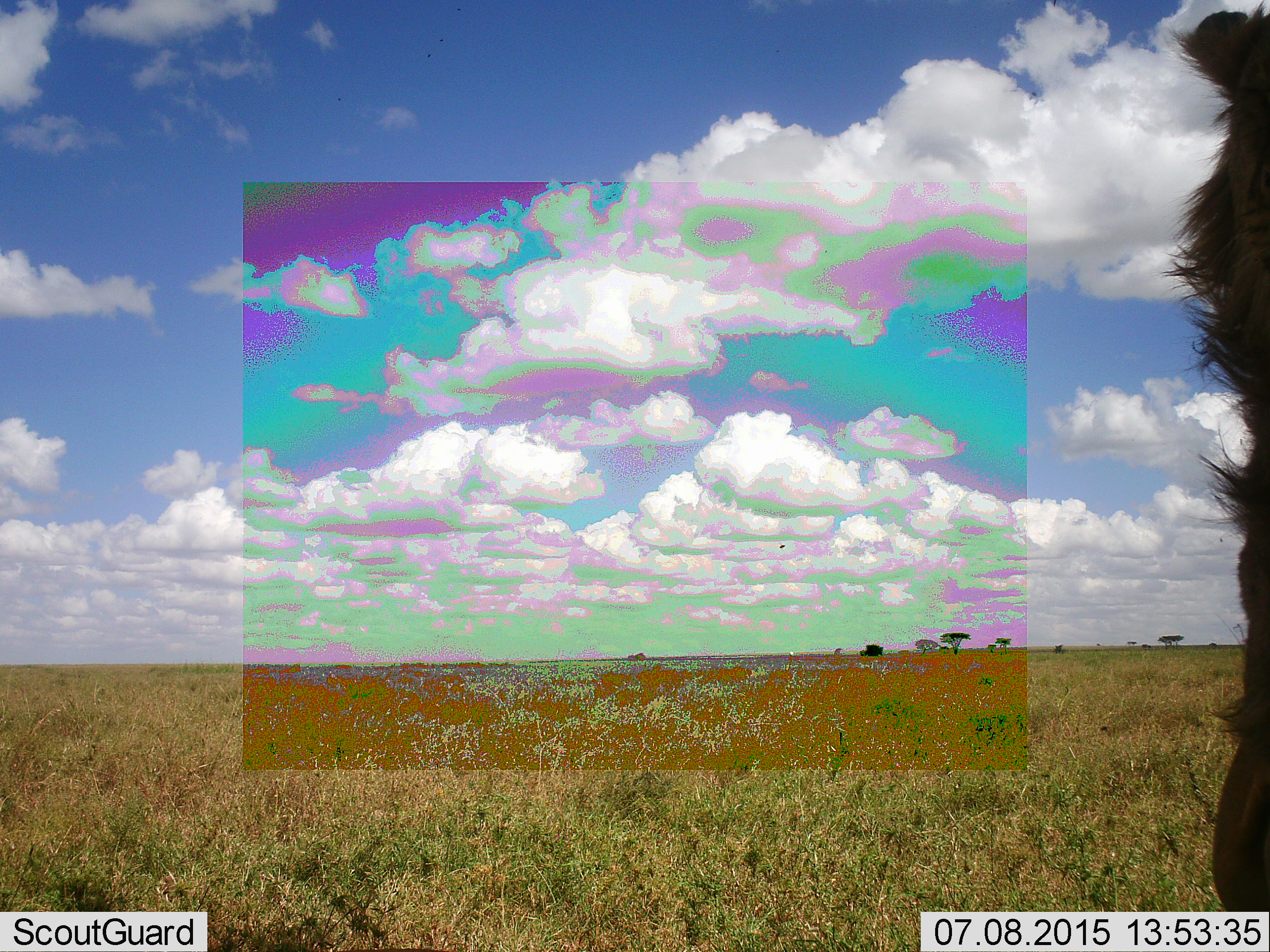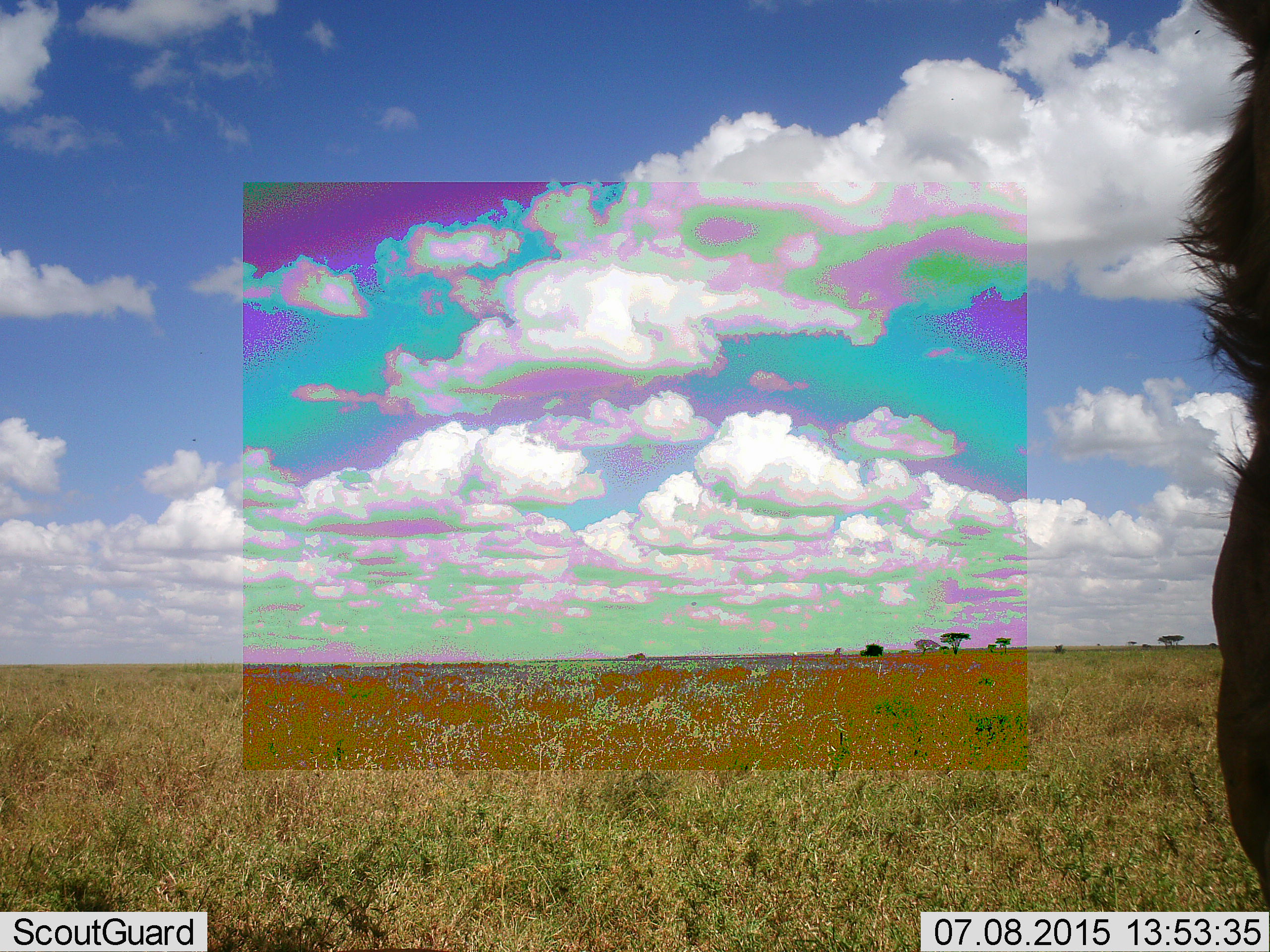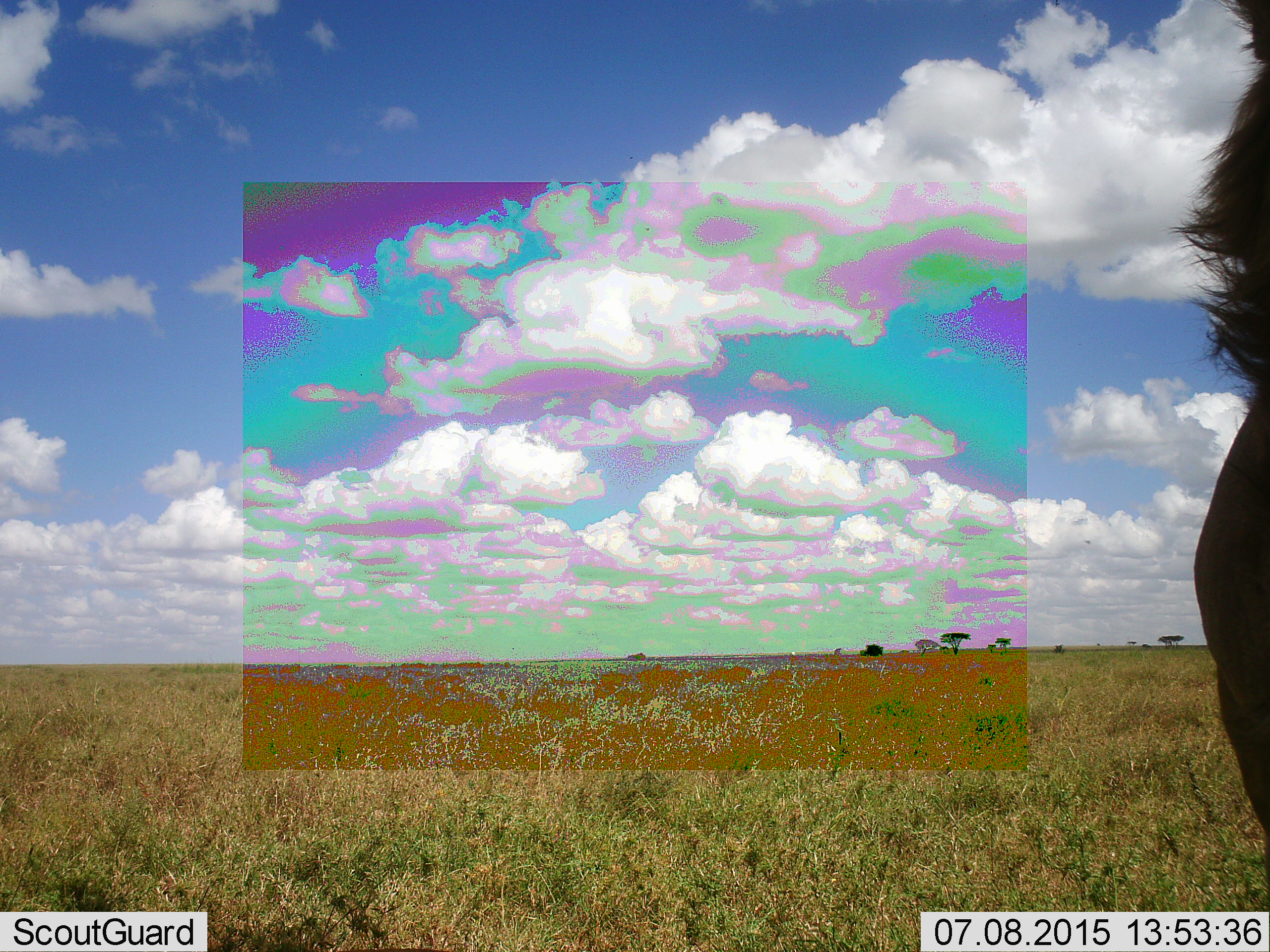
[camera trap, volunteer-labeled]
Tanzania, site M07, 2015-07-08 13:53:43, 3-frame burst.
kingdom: Animalia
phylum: Chordata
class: Mammalia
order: Carnivora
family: Felidae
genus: Panthera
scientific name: Panthera leo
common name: lion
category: lionmale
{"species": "lionmale (lion) (Panthera leo)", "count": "1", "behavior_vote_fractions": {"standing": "33%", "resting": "33%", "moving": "33%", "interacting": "0%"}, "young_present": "0%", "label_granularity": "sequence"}